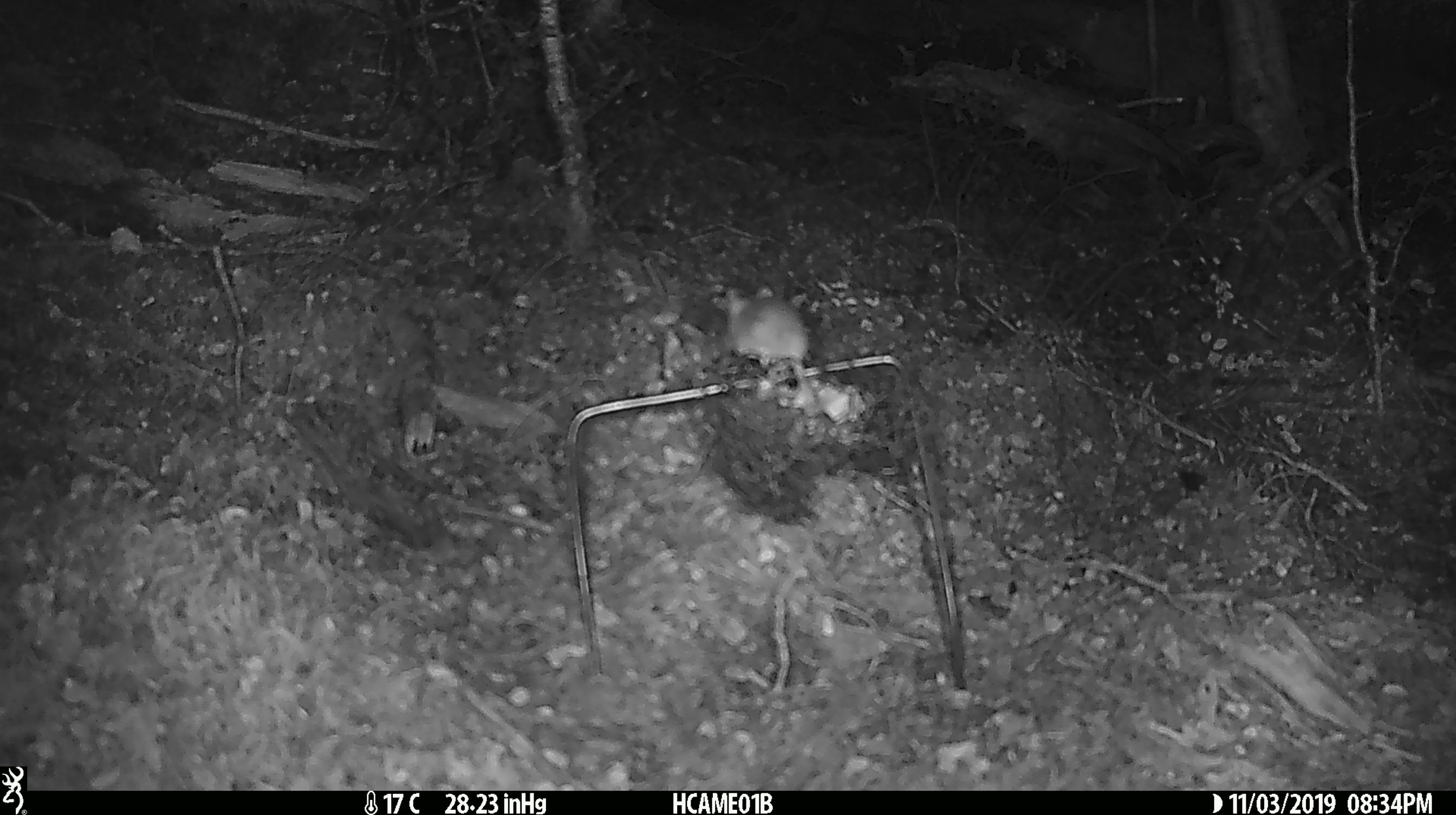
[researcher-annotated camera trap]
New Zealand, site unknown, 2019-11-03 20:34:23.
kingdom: Animalia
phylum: Chordata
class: Mammalia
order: Rodentia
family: Muridae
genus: Mus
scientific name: Mus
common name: mouse